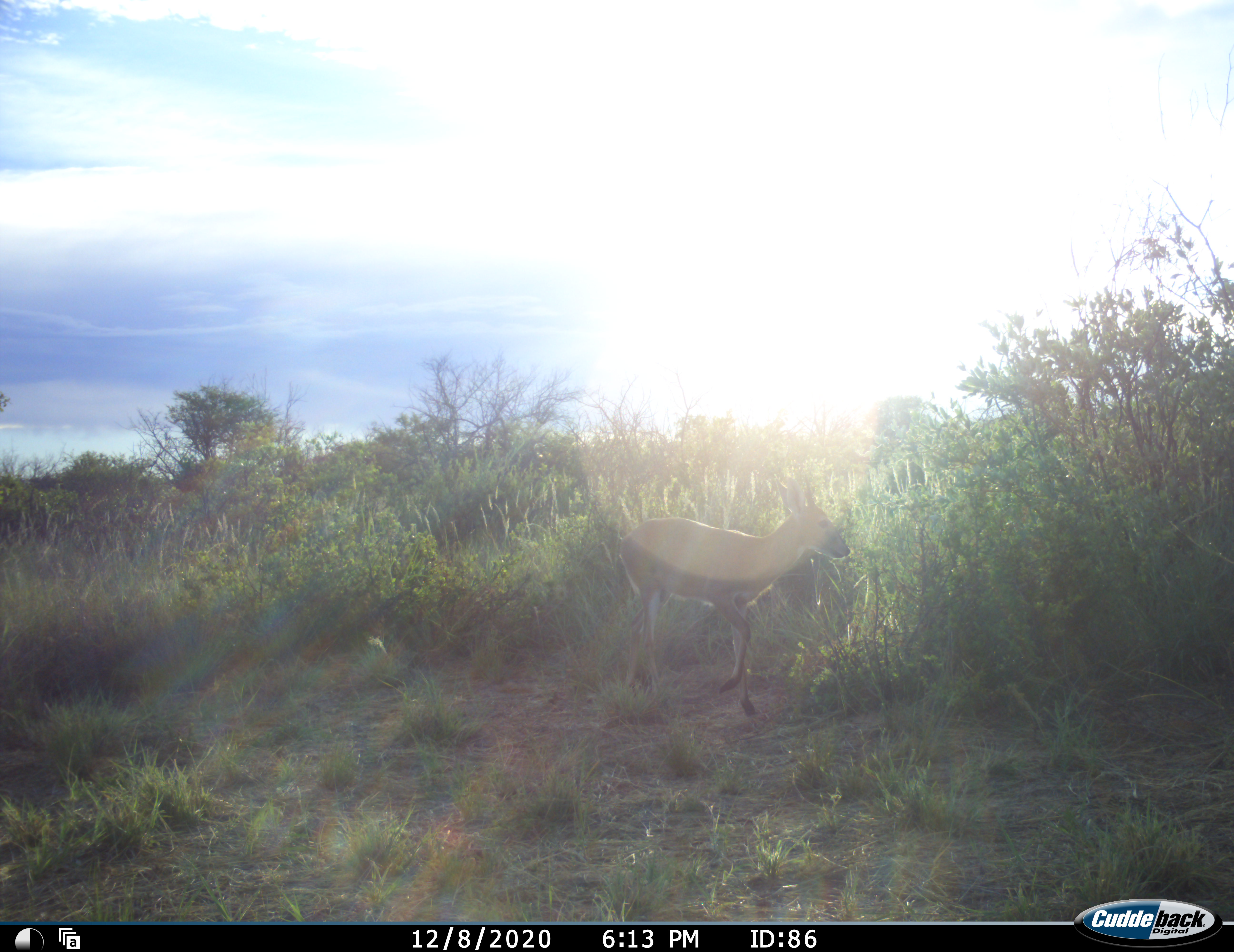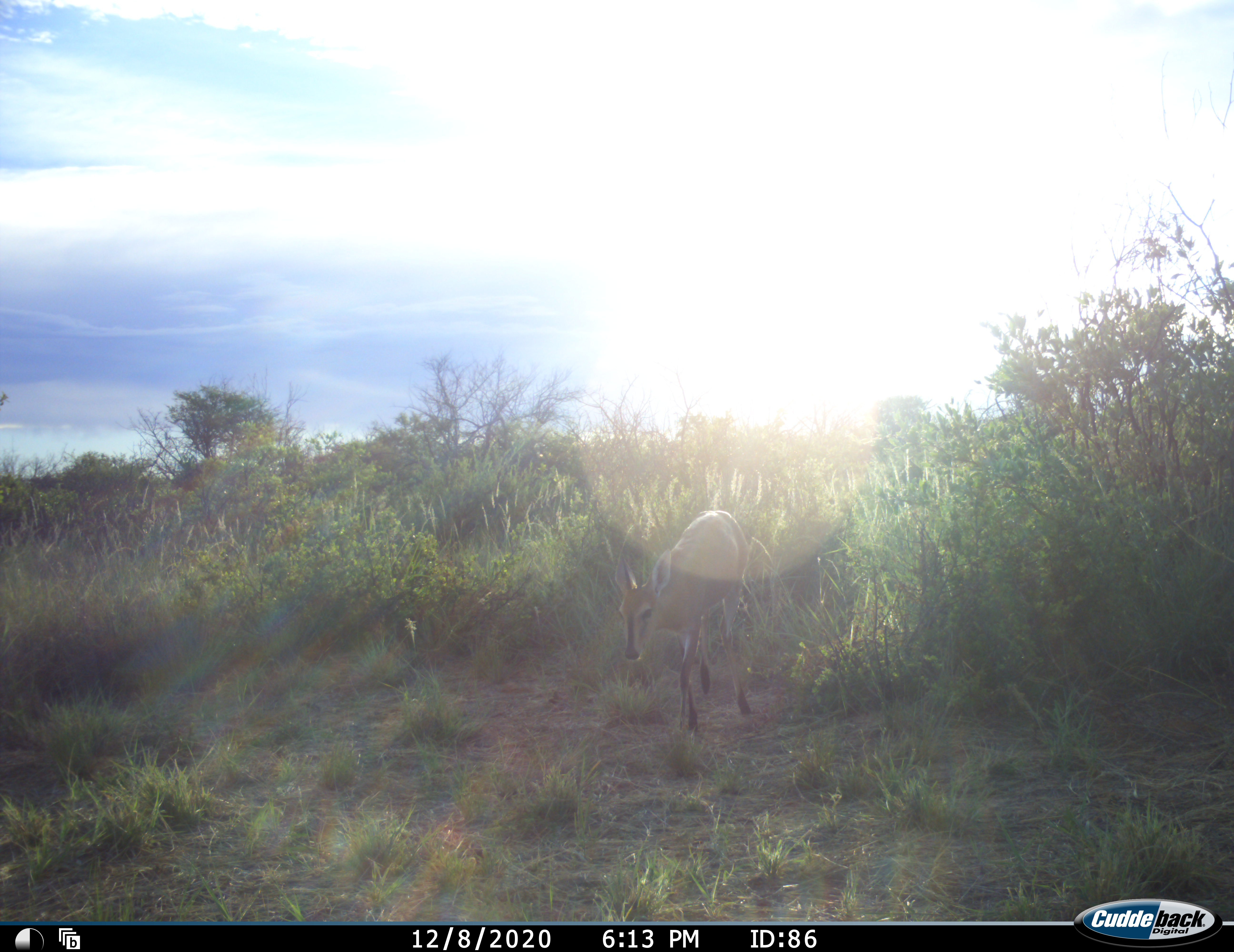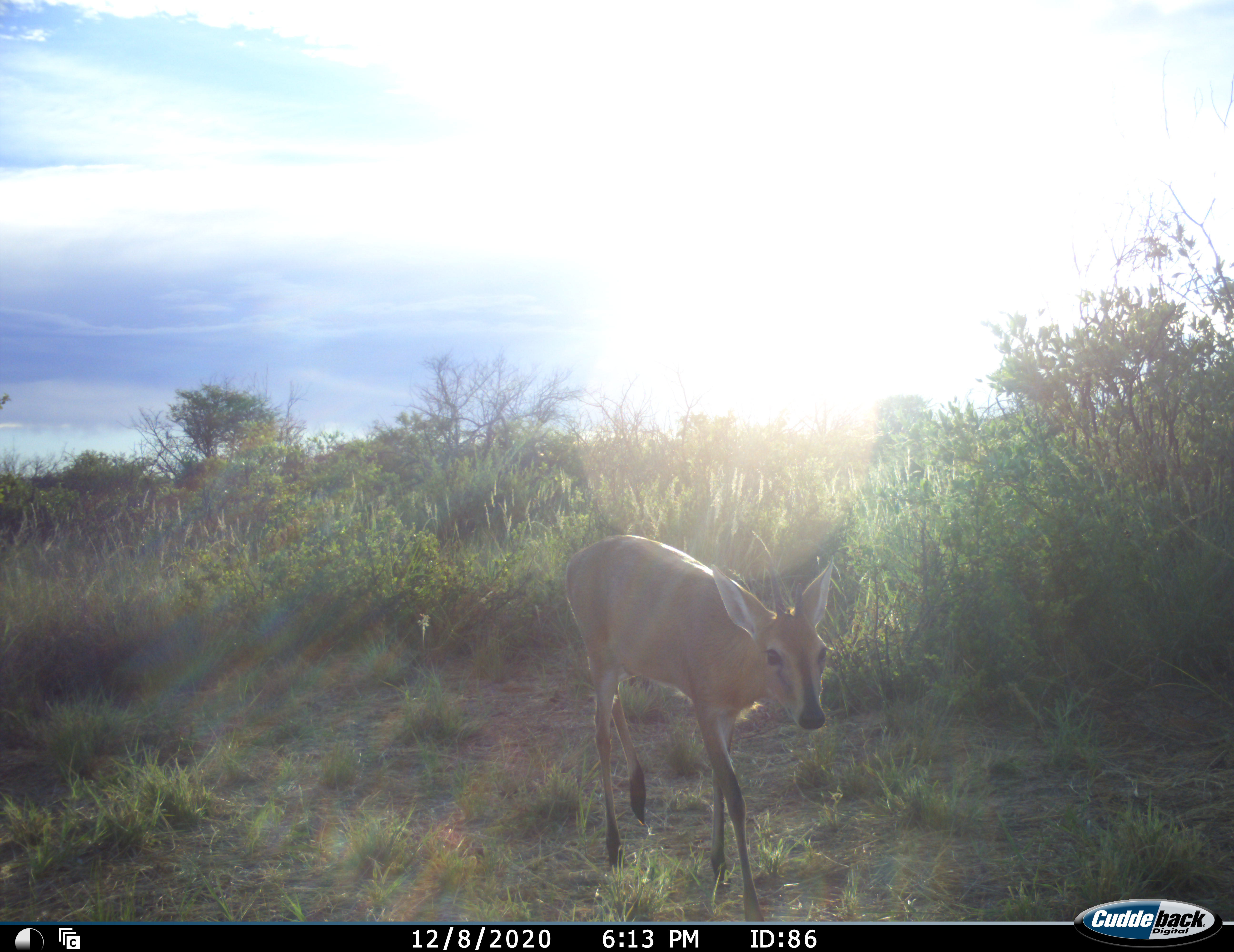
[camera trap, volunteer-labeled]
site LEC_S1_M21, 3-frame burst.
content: unidentified animal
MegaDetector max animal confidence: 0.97